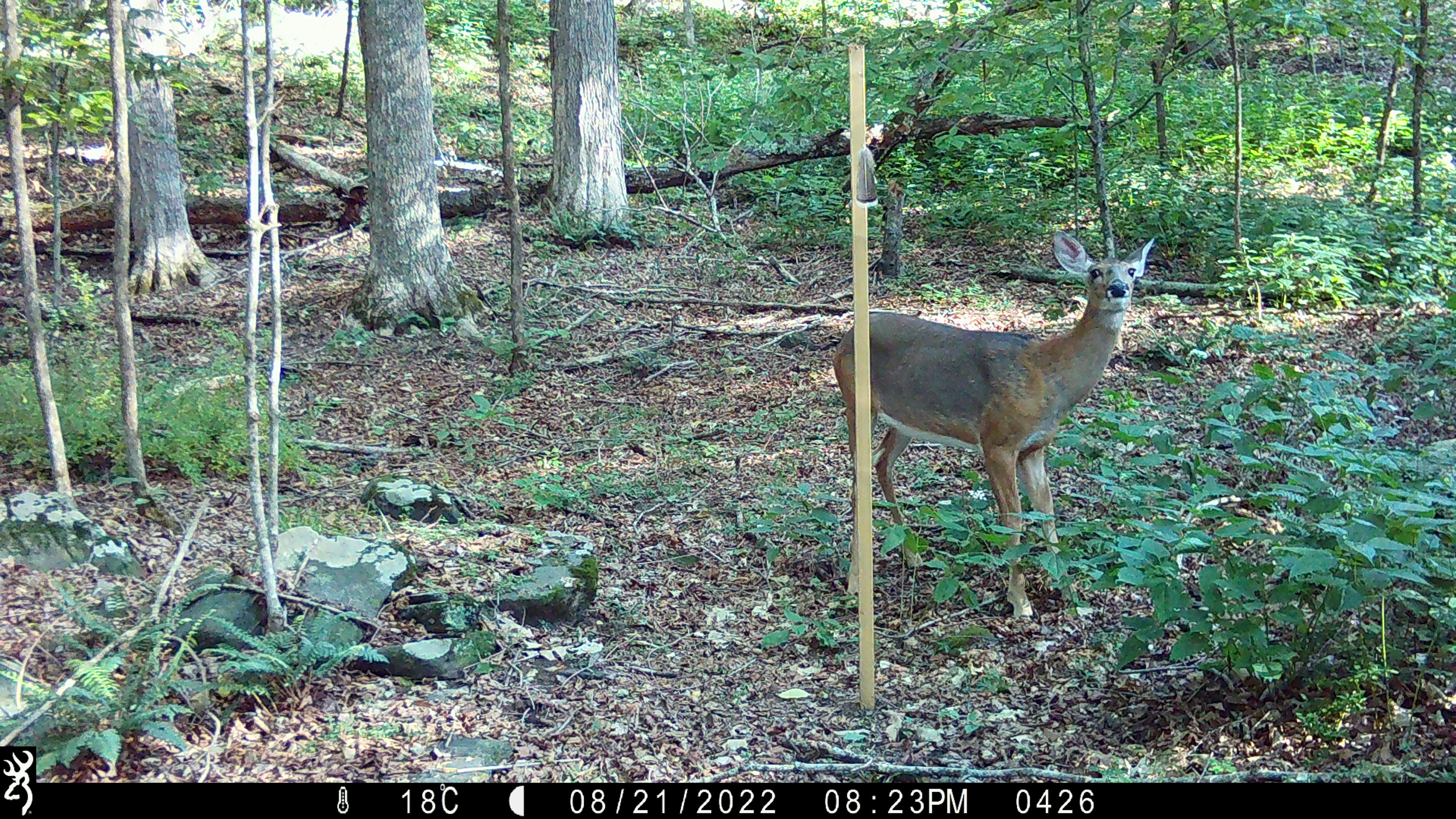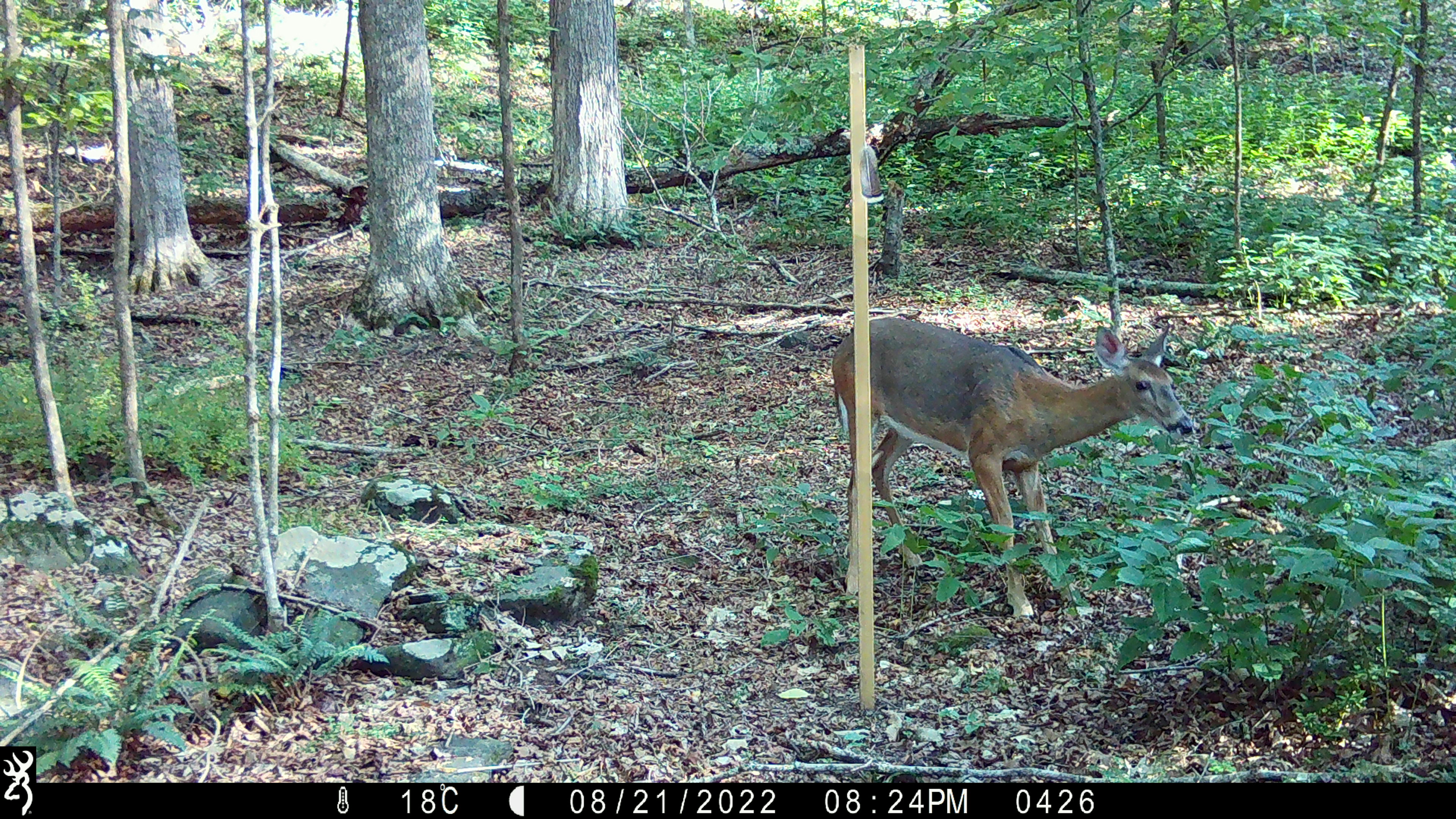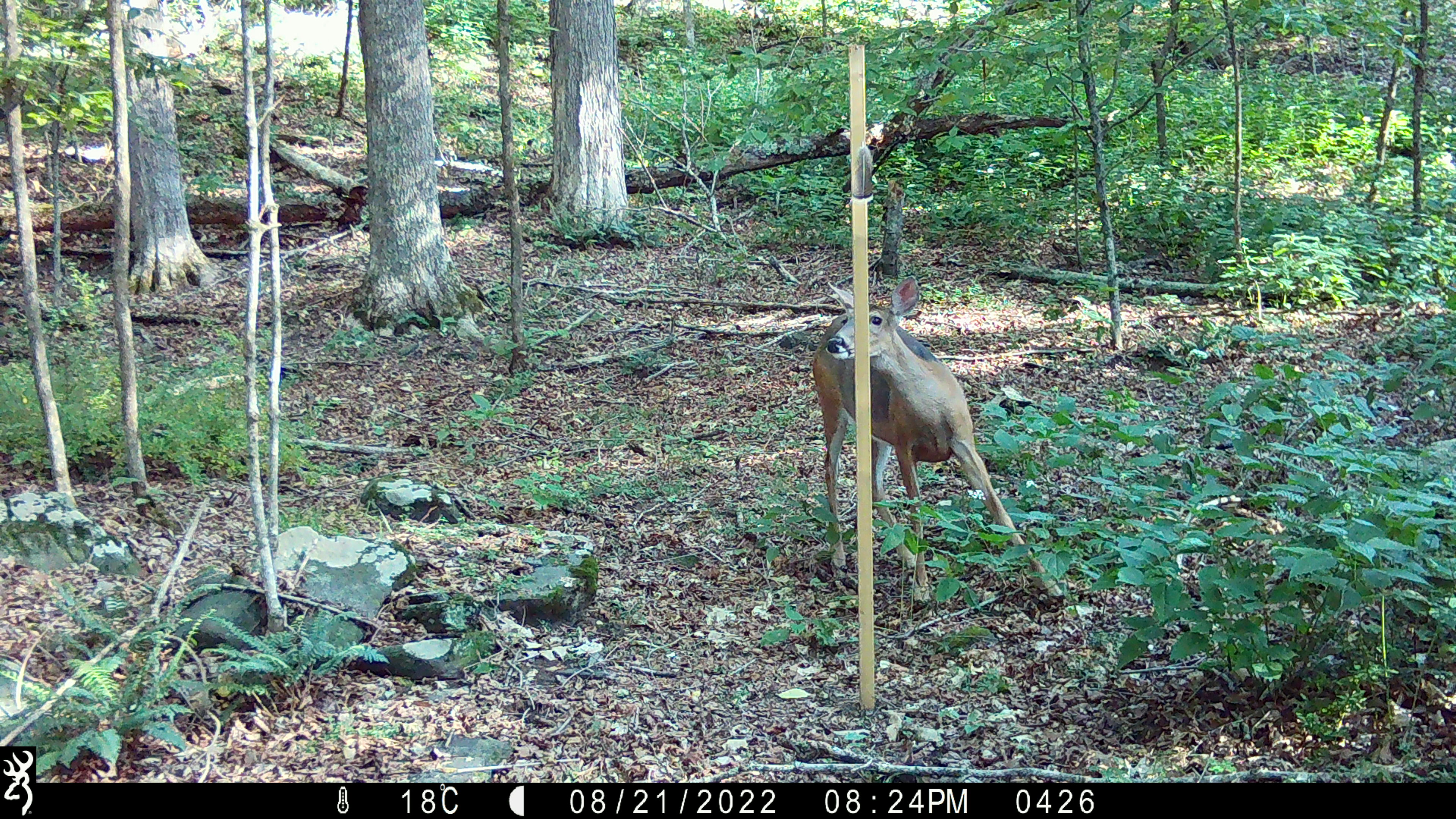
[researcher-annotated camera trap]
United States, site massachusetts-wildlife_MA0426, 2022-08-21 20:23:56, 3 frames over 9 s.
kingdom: Animalia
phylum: Chordata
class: Mammalia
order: Artiodactyla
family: Cervidae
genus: Odocoileus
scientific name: Odocoileus virginianus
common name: white-tailed deer